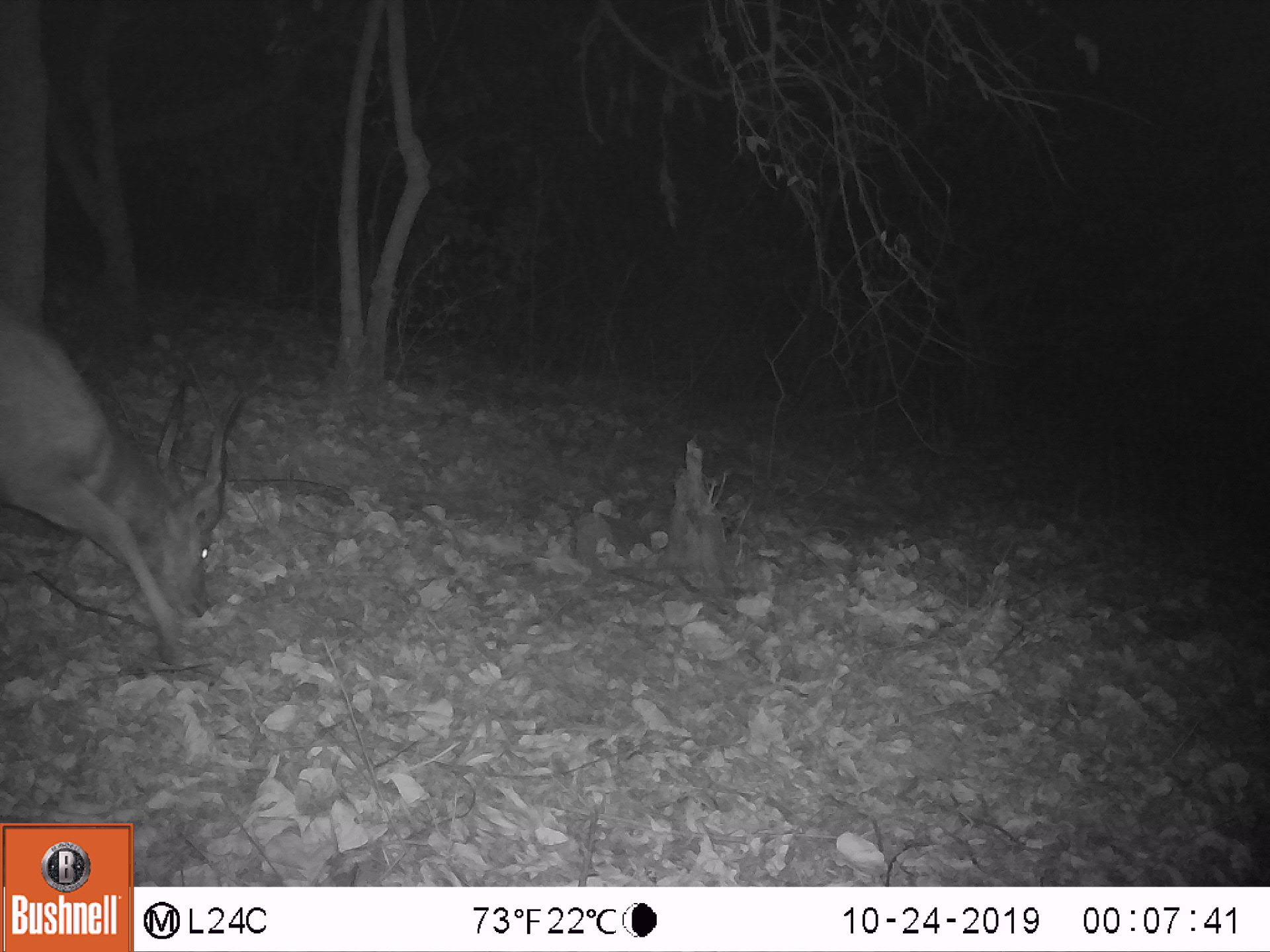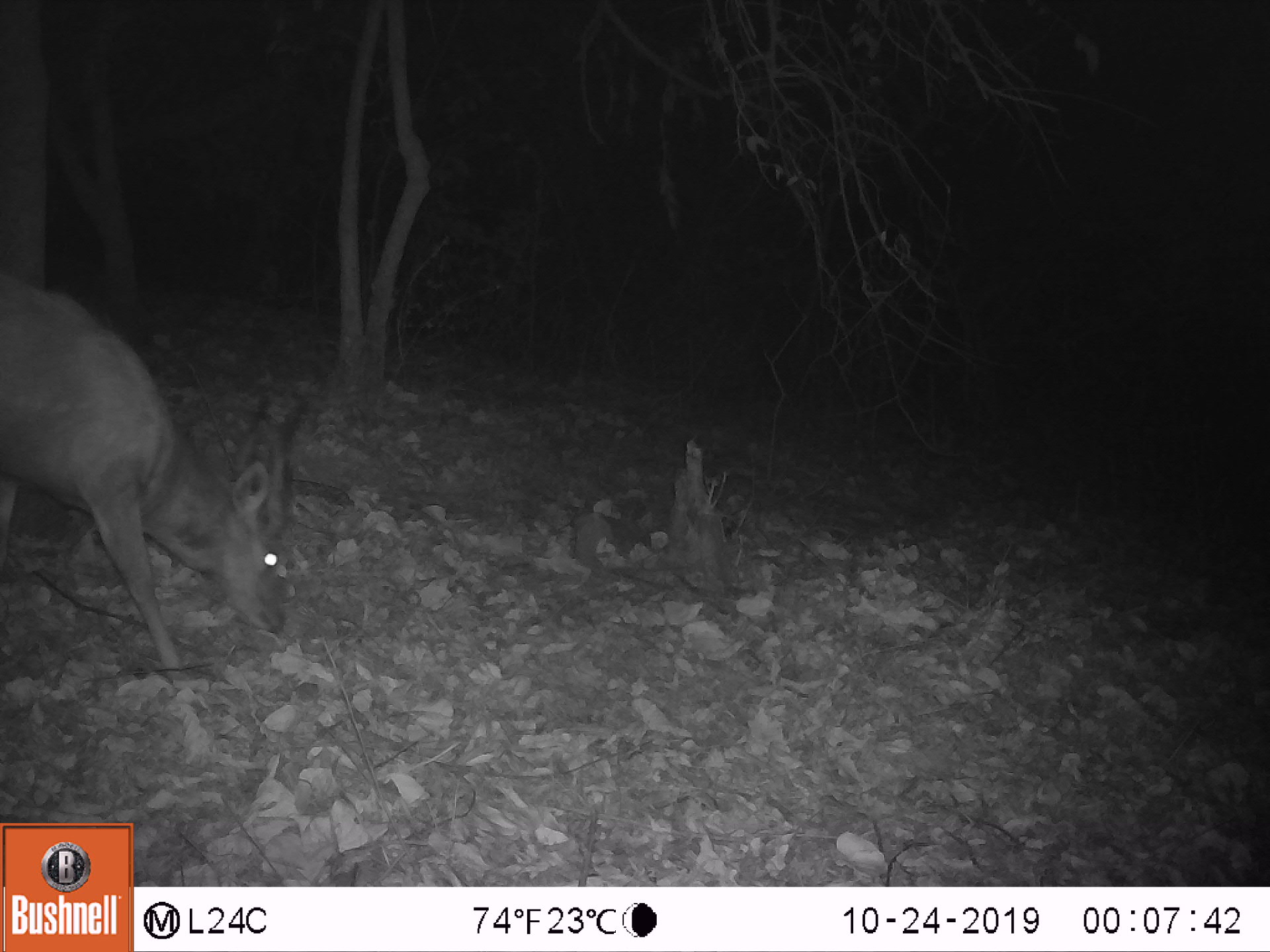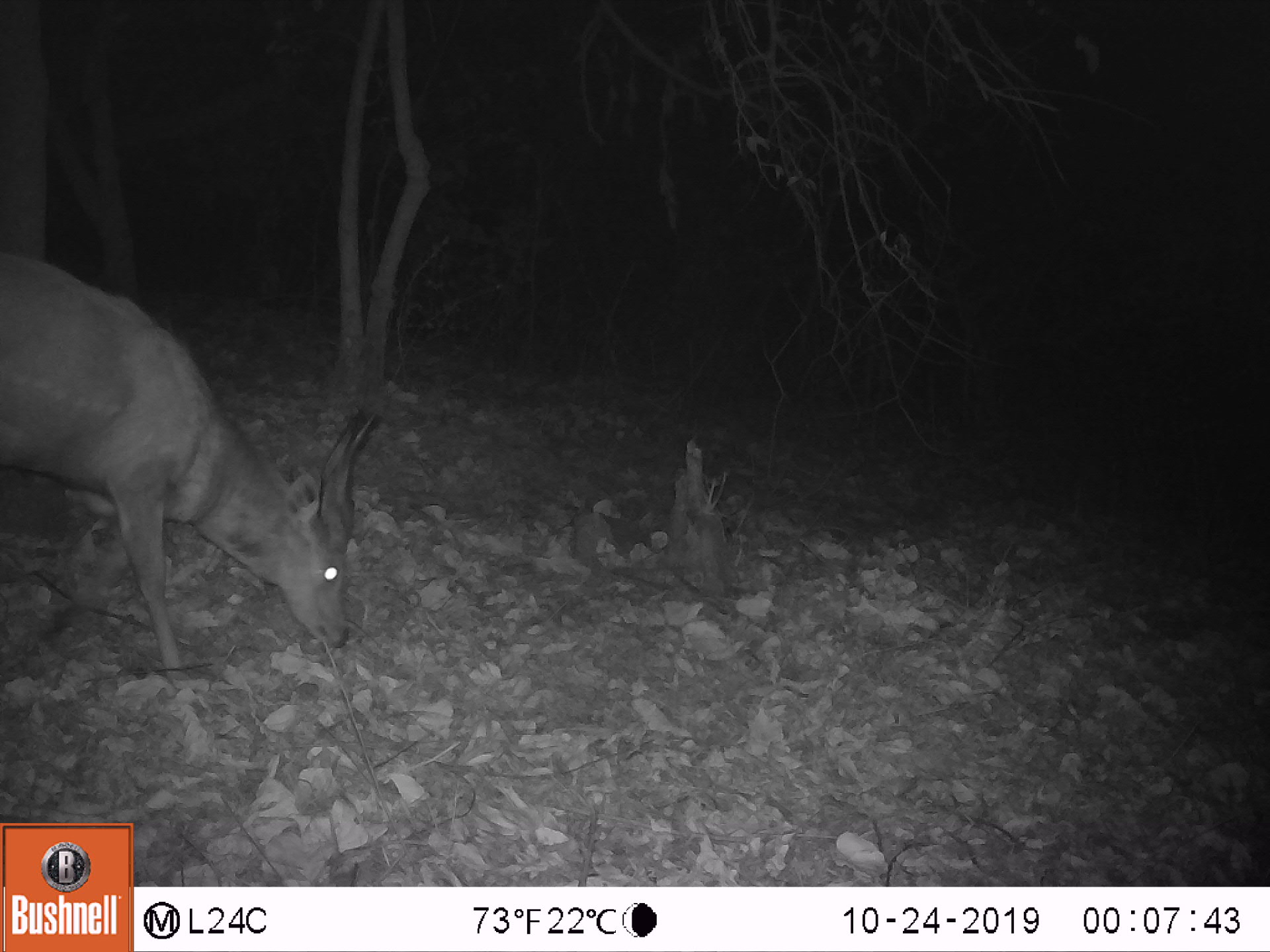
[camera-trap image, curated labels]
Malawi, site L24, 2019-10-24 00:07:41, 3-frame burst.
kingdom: Animalia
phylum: Chordata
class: Mammalia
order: Artiodactyla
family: Bovidae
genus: Tragelaphus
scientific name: Tragelaphus sylvaticus sylvaticus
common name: cape bushbuck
Cape bushbuck (Tragelaphus sylvaticus sylvaticus), count 1.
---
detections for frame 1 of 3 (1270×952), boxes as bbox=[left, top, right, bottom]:
cape bushbuck: bbox=[0, 308, 255, 686]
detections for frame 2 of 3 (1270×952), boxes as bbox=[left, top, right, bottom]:
cape bushbuck: bbox=[0, 265, 322, 692]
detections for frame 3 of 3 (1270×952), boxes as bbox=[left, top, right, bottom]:
cape bushbuck: bbox=[4, 242, 388, 722]